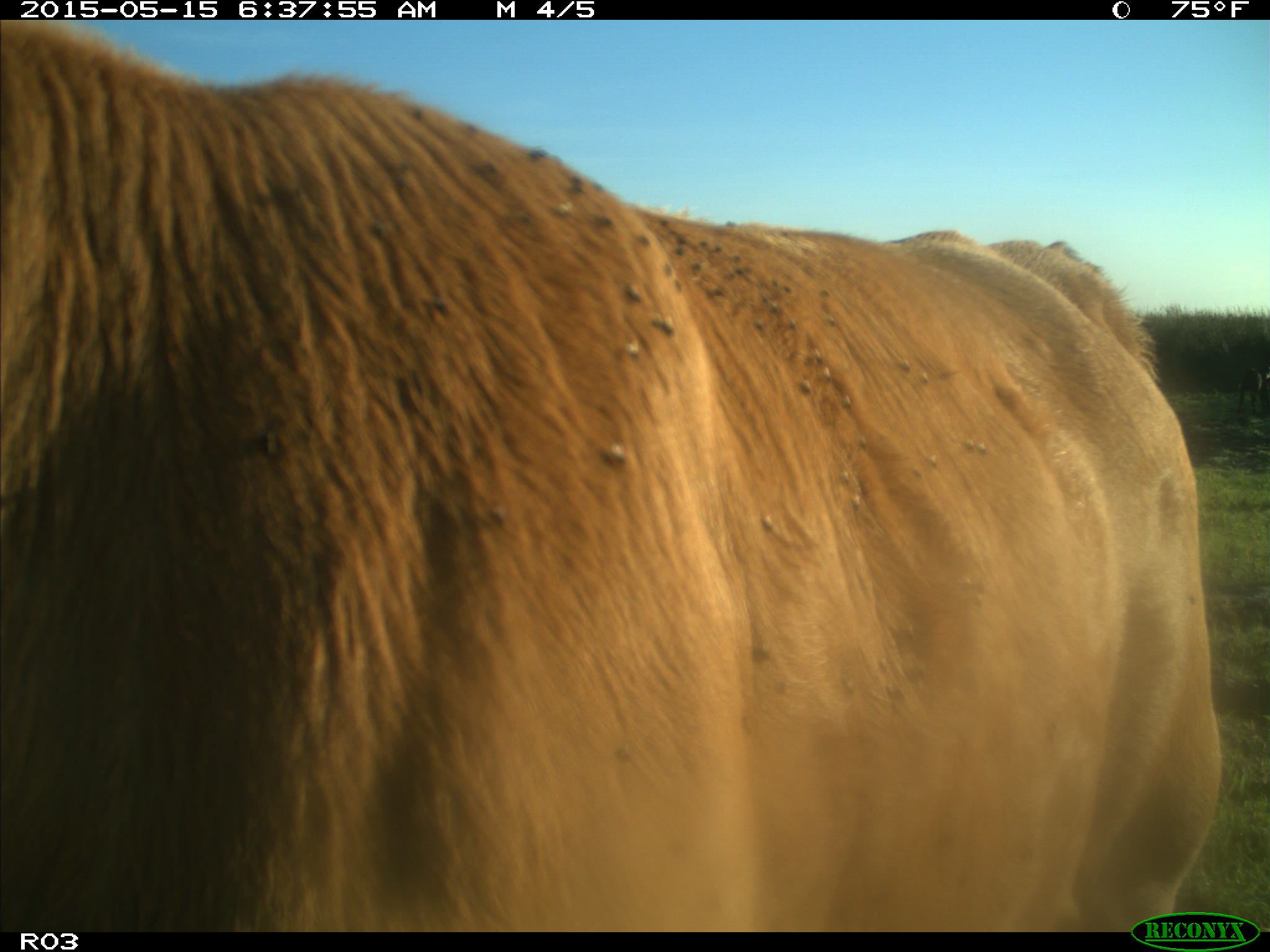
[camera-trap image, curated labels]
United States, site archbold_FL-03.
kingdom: Animalia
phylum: Chordata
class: Mammalia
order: Artiodactyla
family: Bovidae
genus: Bos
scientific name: Bos taurus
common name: domestic cow